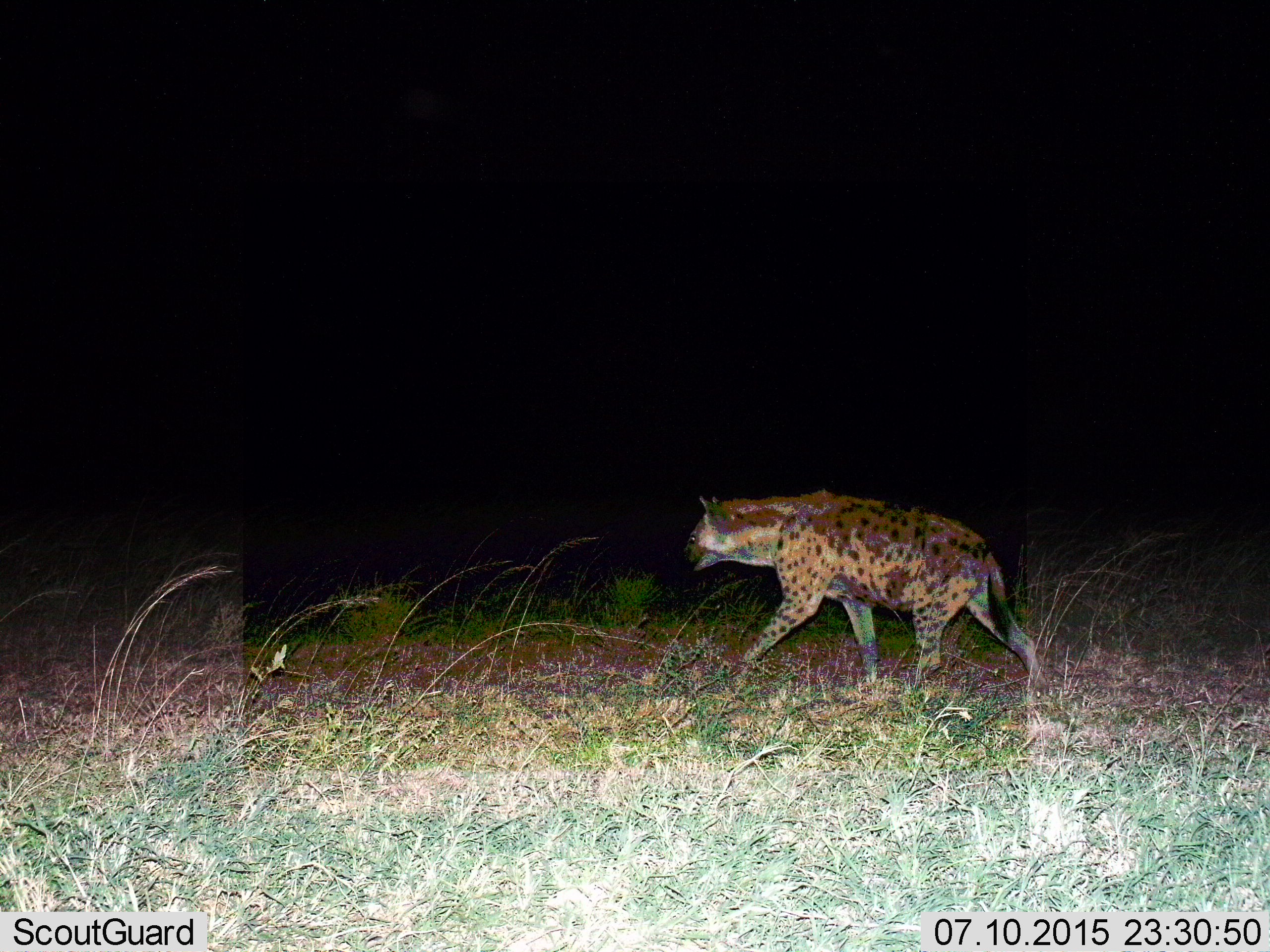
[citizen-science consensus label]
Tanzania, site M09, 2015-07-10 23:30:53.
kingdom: Animalia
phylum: Chordata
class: Mammalia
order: Carnivora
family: Hyaenidae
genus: Crocuta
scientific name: Crocuta crocuta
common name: spotted hyena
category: hyenaspotted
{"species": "hyenaspotted (spotted hyena) (Crocuta crocuta)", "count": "1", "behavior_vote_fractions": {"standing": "11%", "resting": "0%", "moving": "89%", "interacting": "0%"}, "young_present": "0%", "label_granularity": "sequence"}